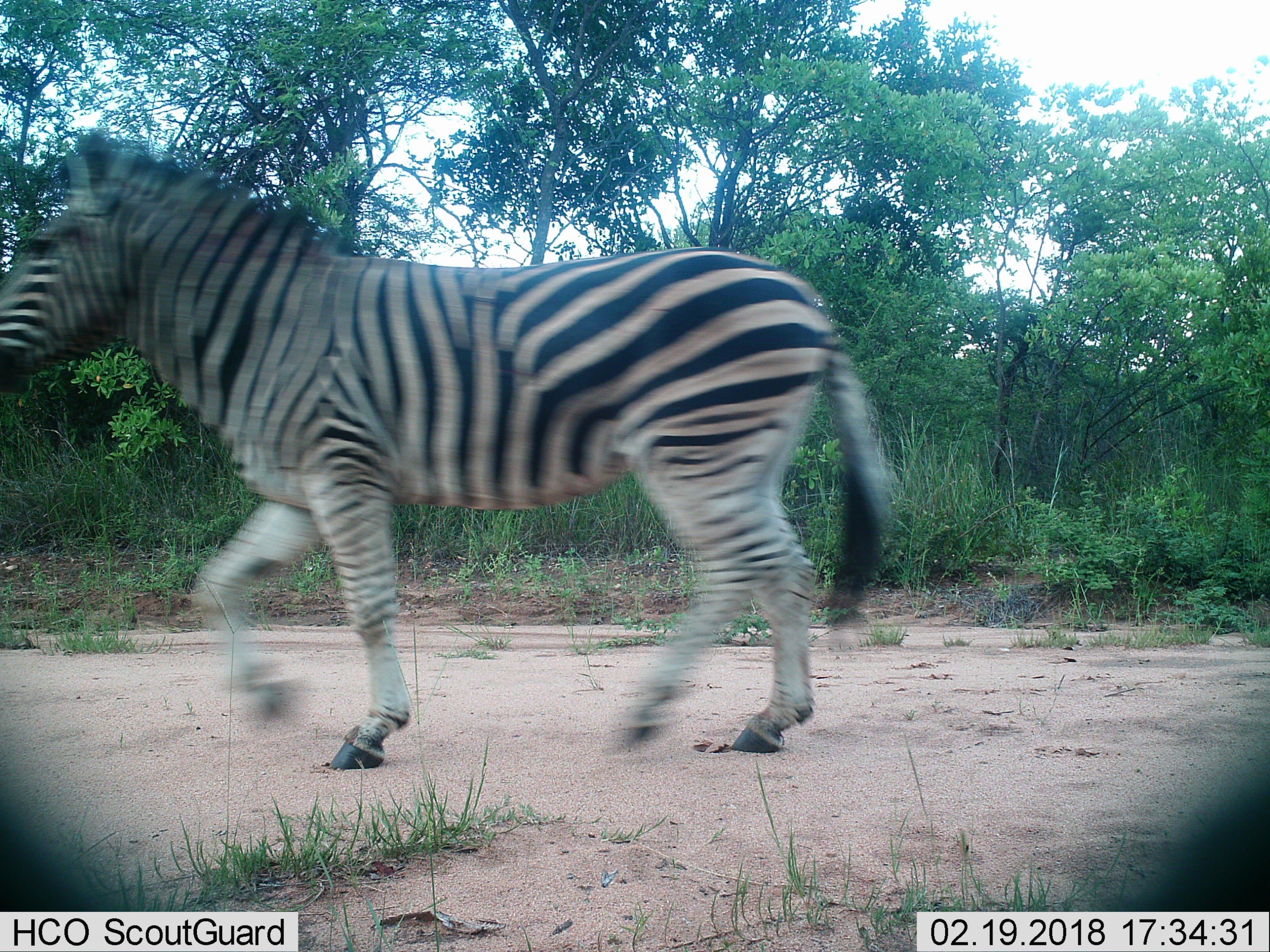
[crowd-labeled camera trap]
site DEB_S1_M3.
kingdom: Animalia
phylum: Chordata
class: Mammalia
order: Perissodactyla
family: Equidae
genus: Equus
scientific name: Equus quagga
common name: plains zebra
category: zebraplains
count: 1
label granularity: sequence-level